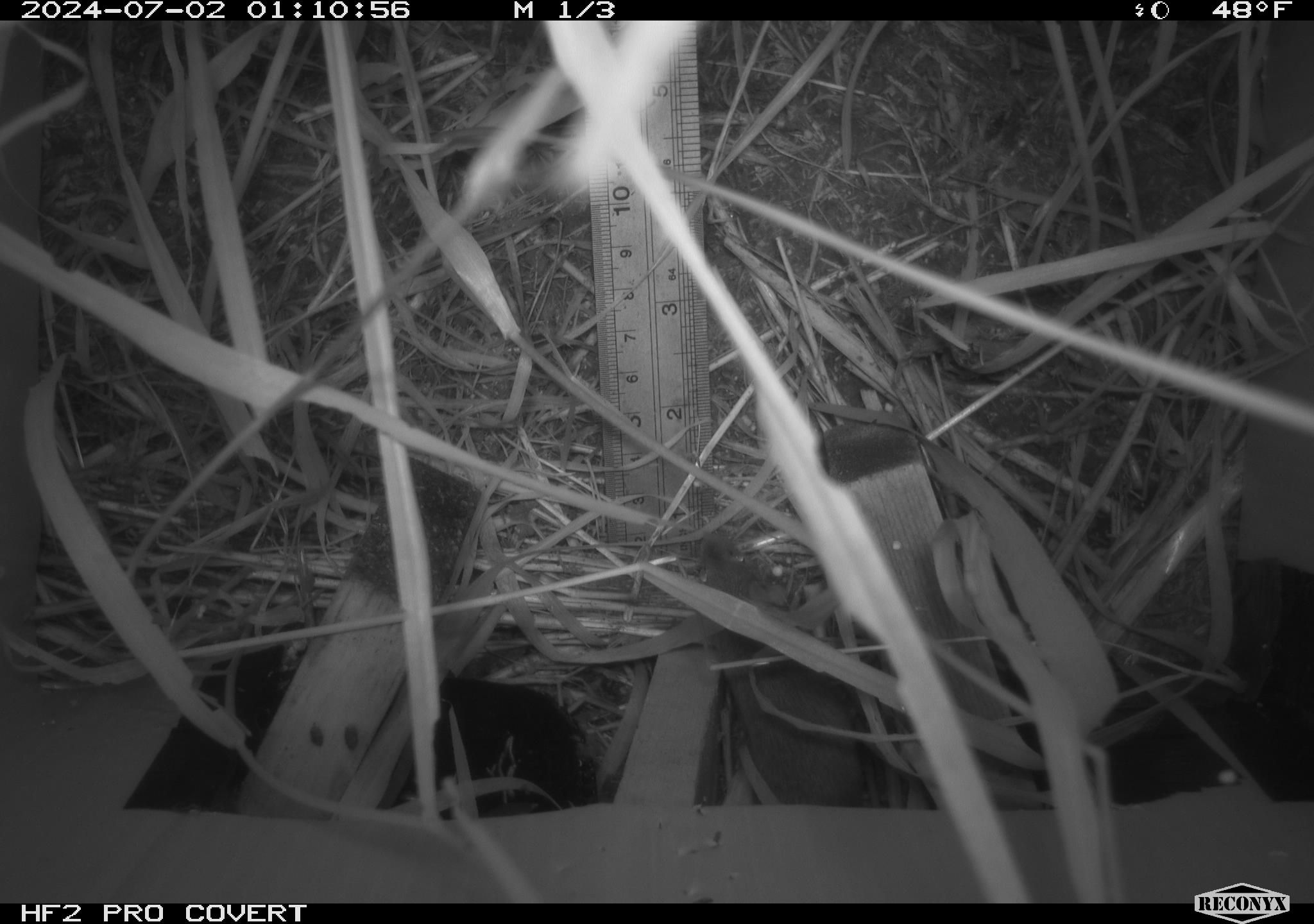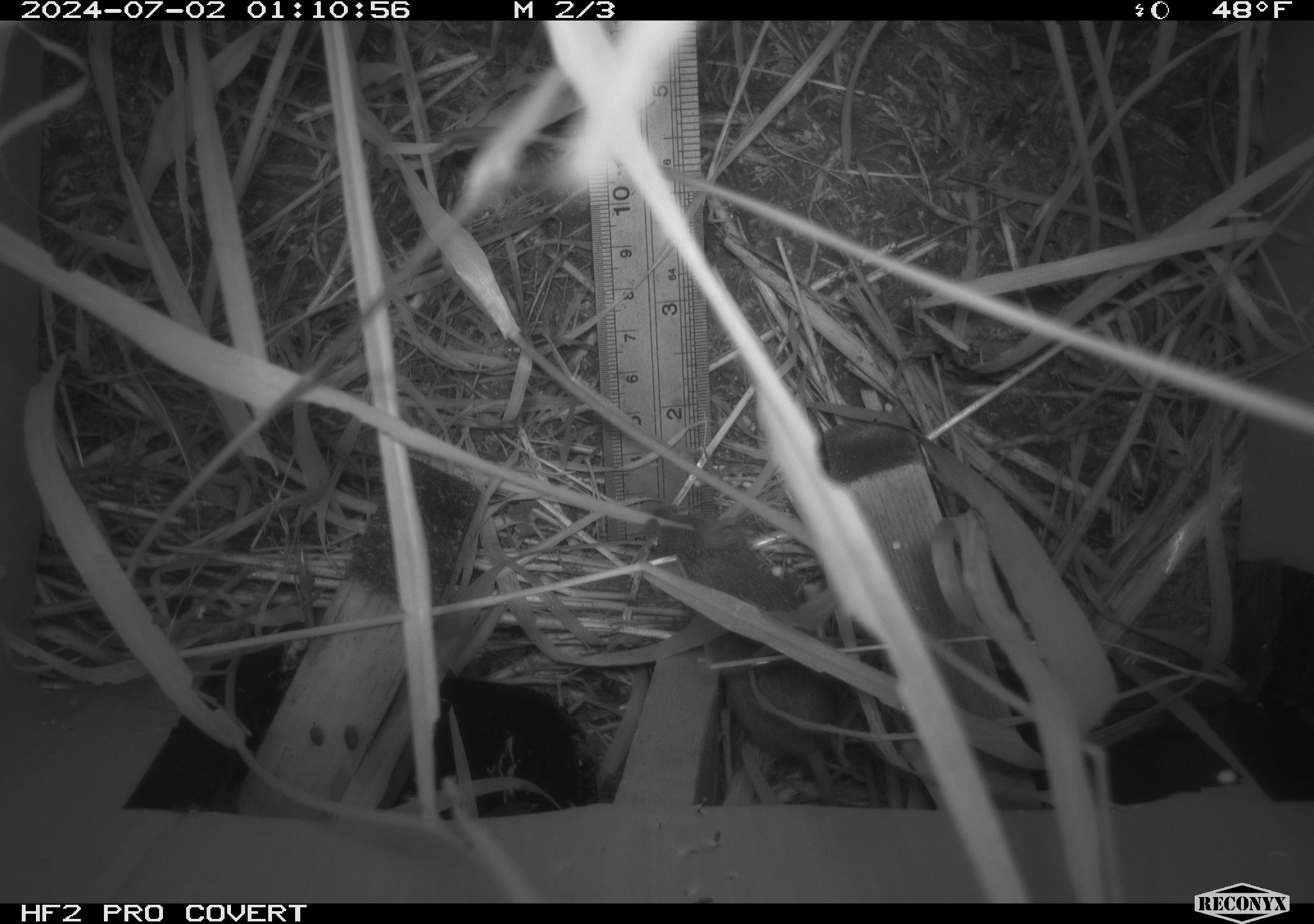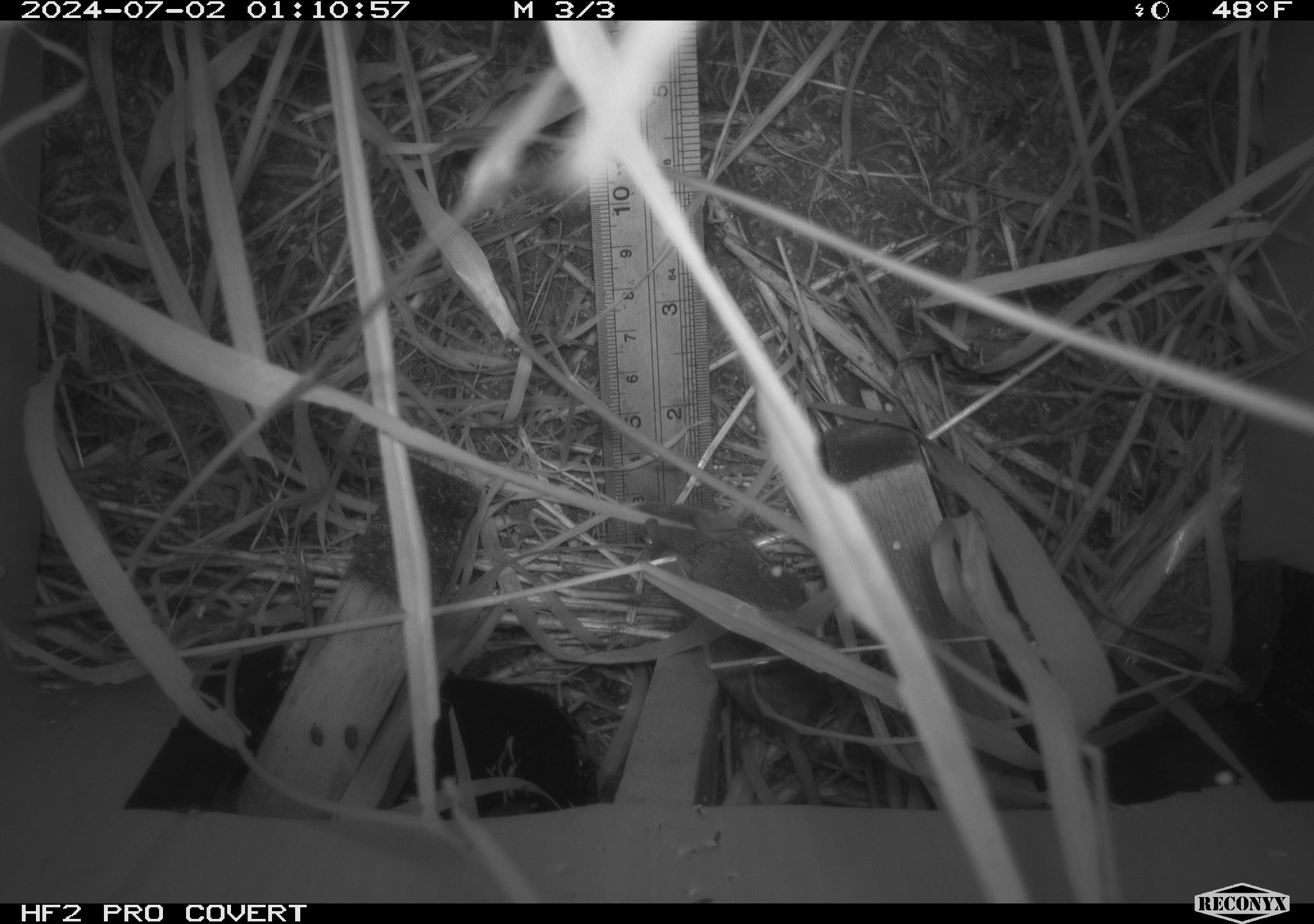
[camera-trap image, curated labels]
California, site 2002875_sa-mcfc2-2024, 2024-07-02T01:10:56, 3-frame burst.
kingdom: Animalia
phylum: Chordata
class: Mammalia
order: Rodentia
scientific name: Rodentia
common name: rodent